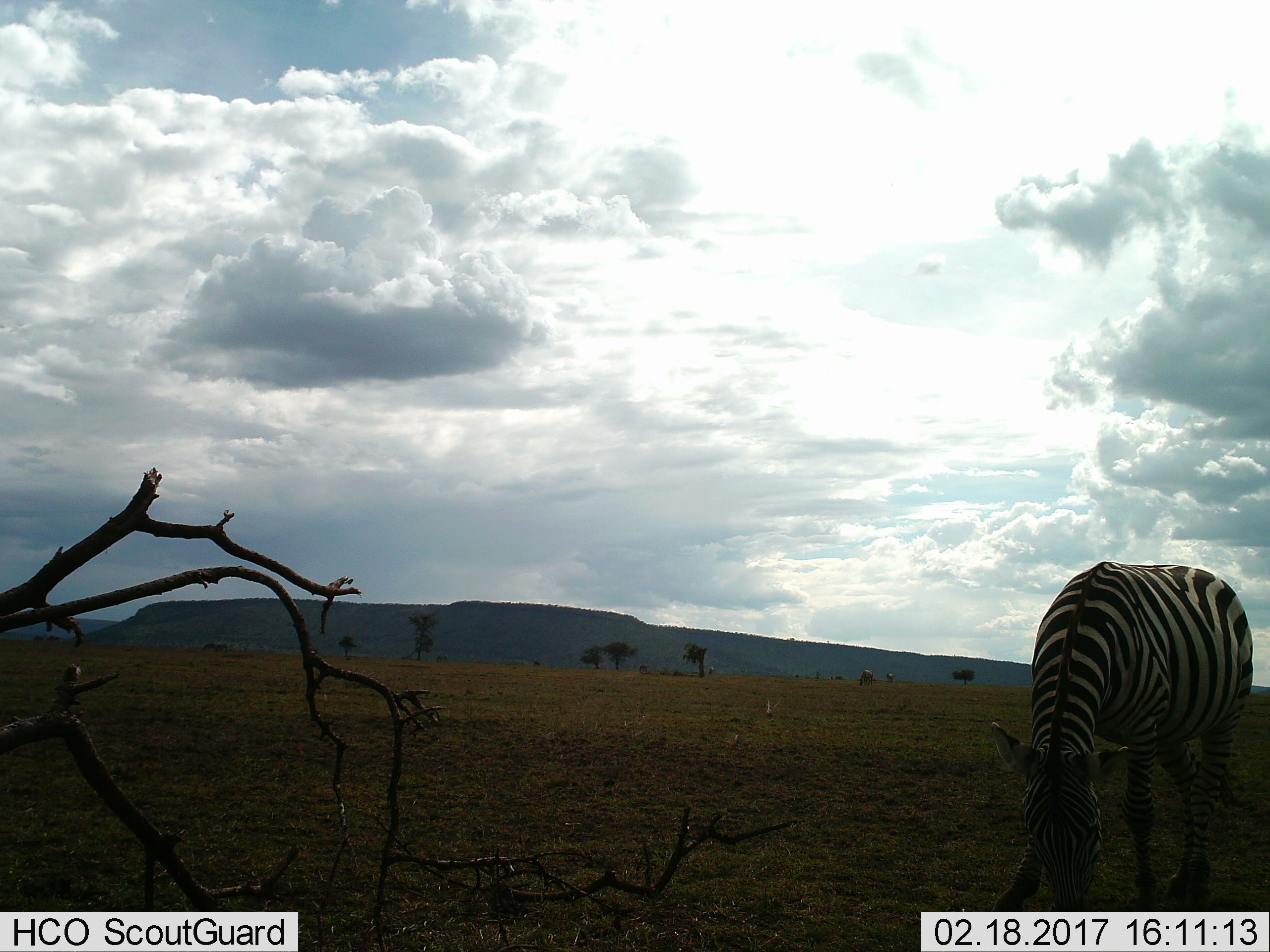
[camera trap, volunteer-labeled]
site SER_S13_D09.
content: unidentified animal